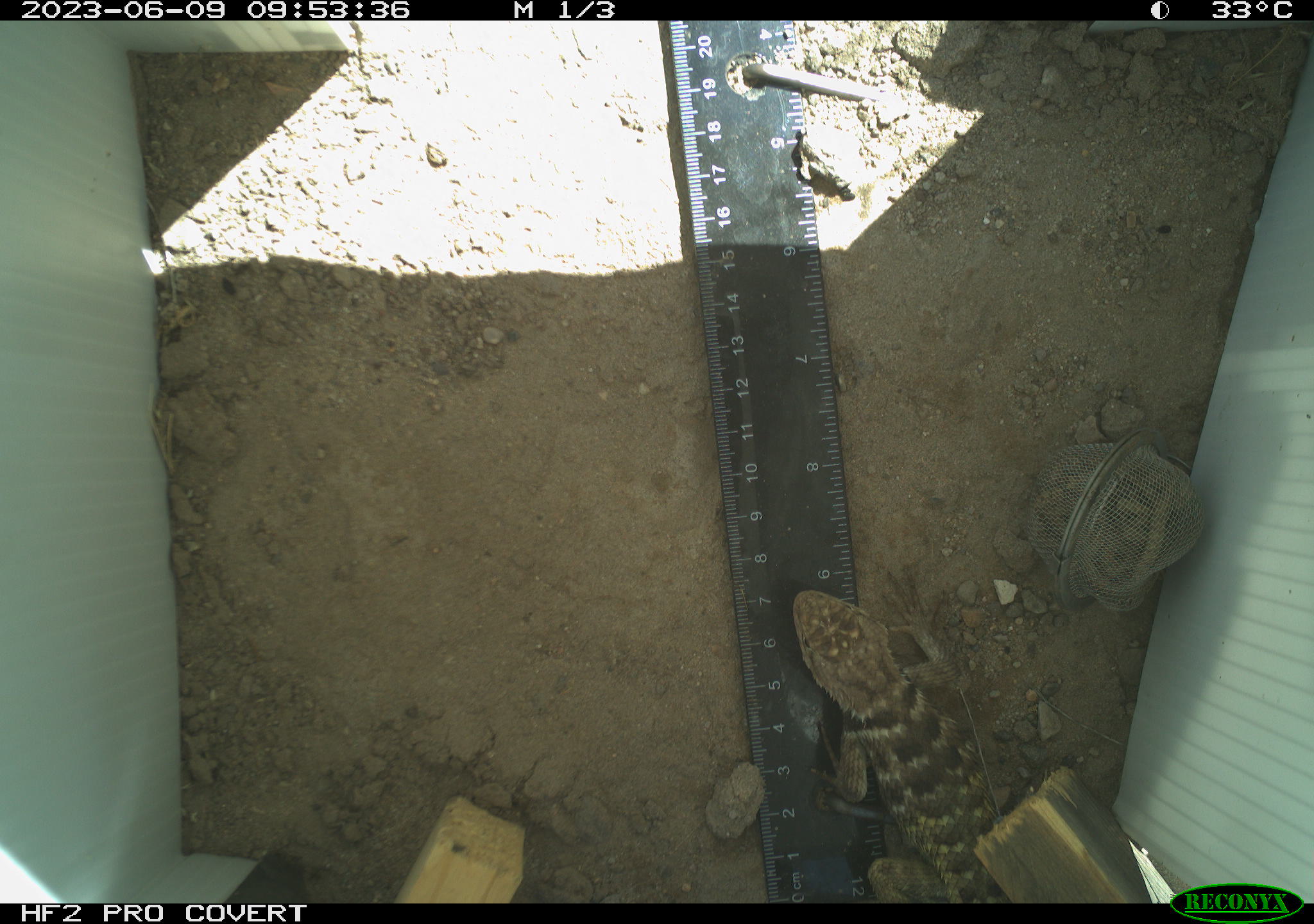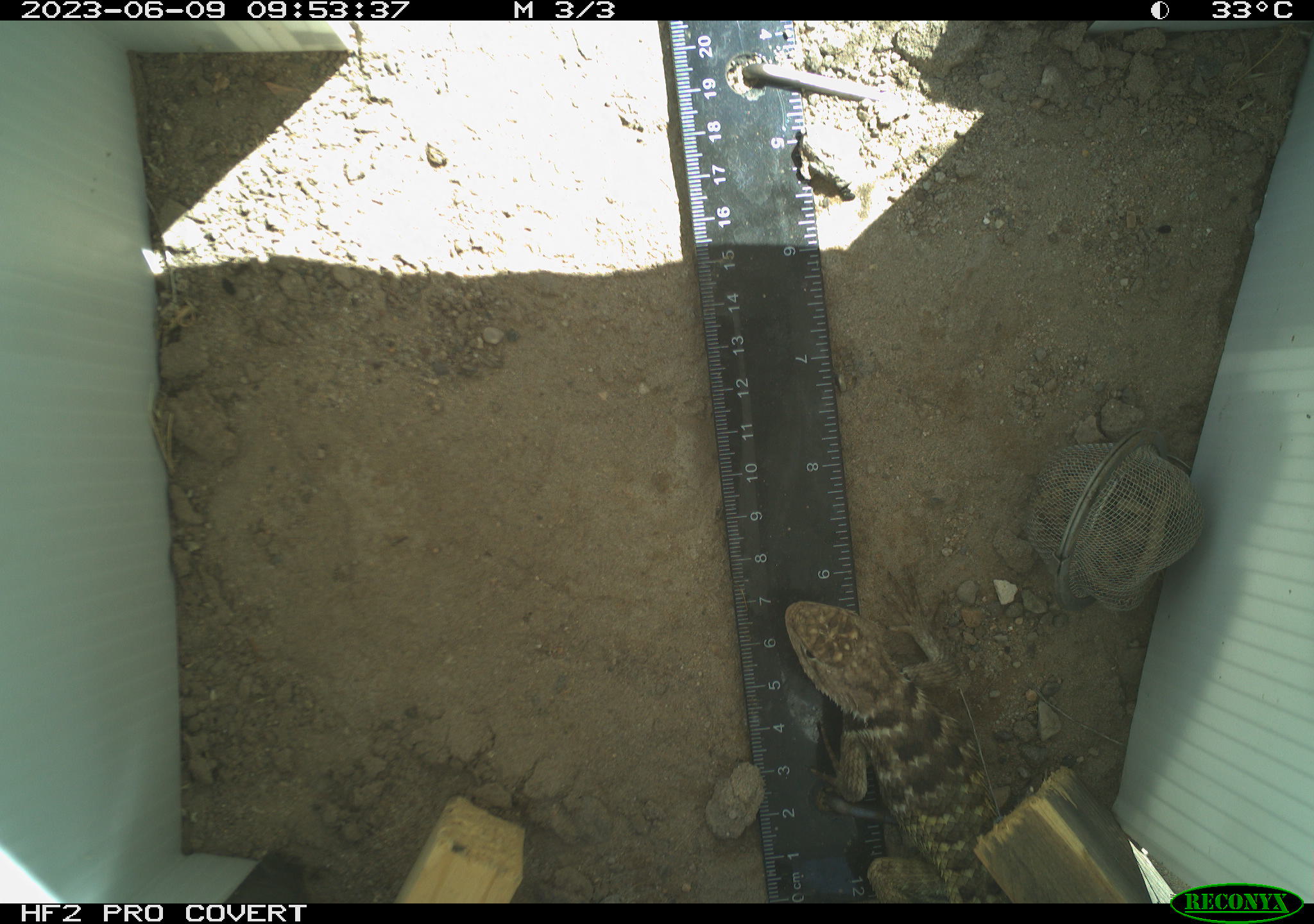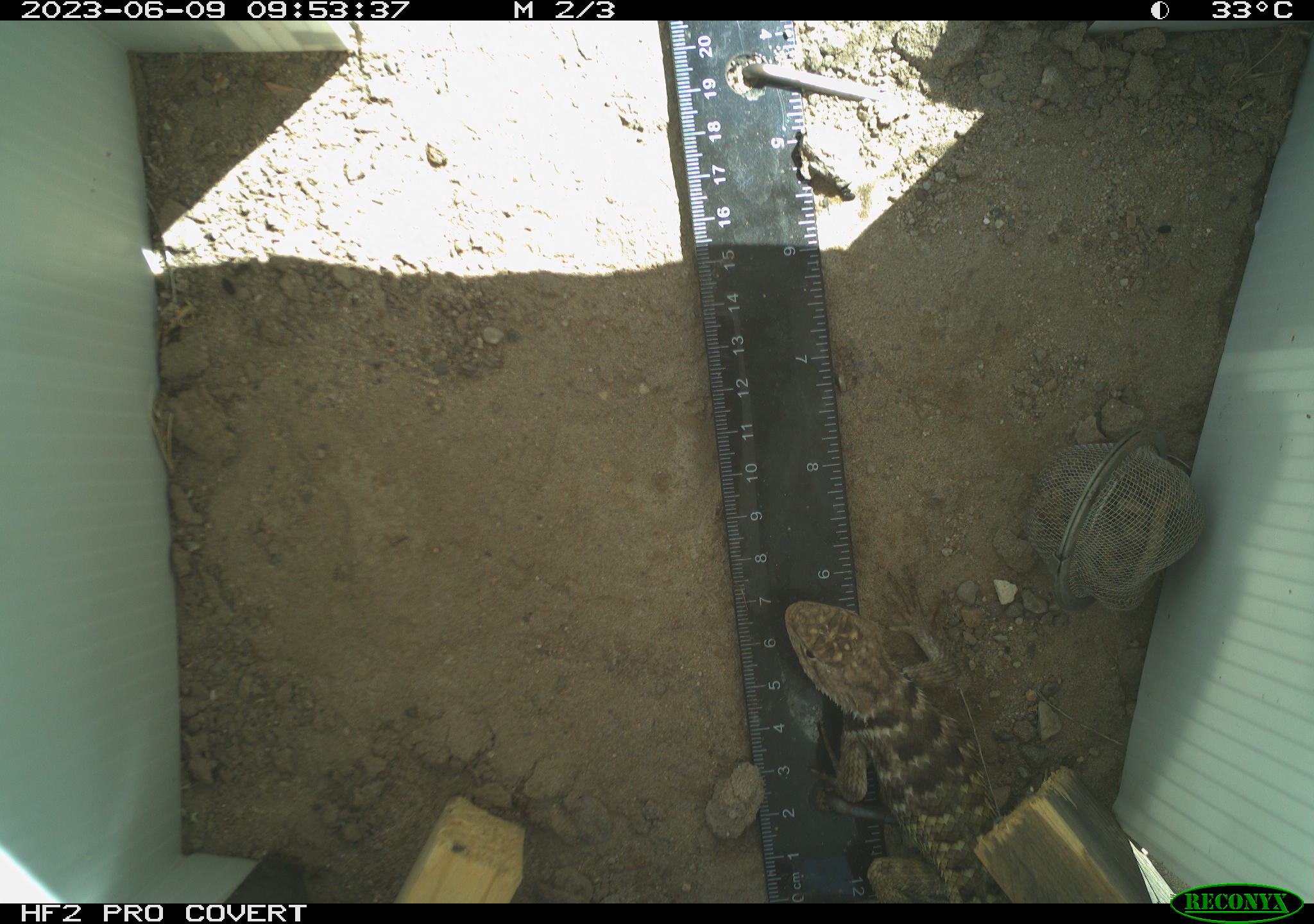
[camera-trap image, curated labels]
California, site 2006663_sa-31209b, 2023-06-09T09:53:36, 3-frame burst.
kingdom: Animalia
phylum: Chordata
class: Reptilia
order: Squamata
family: Phrynosomatidae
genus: Sceloporus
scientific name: Sceloporus uniformis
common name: yellow-backed spiny lizard